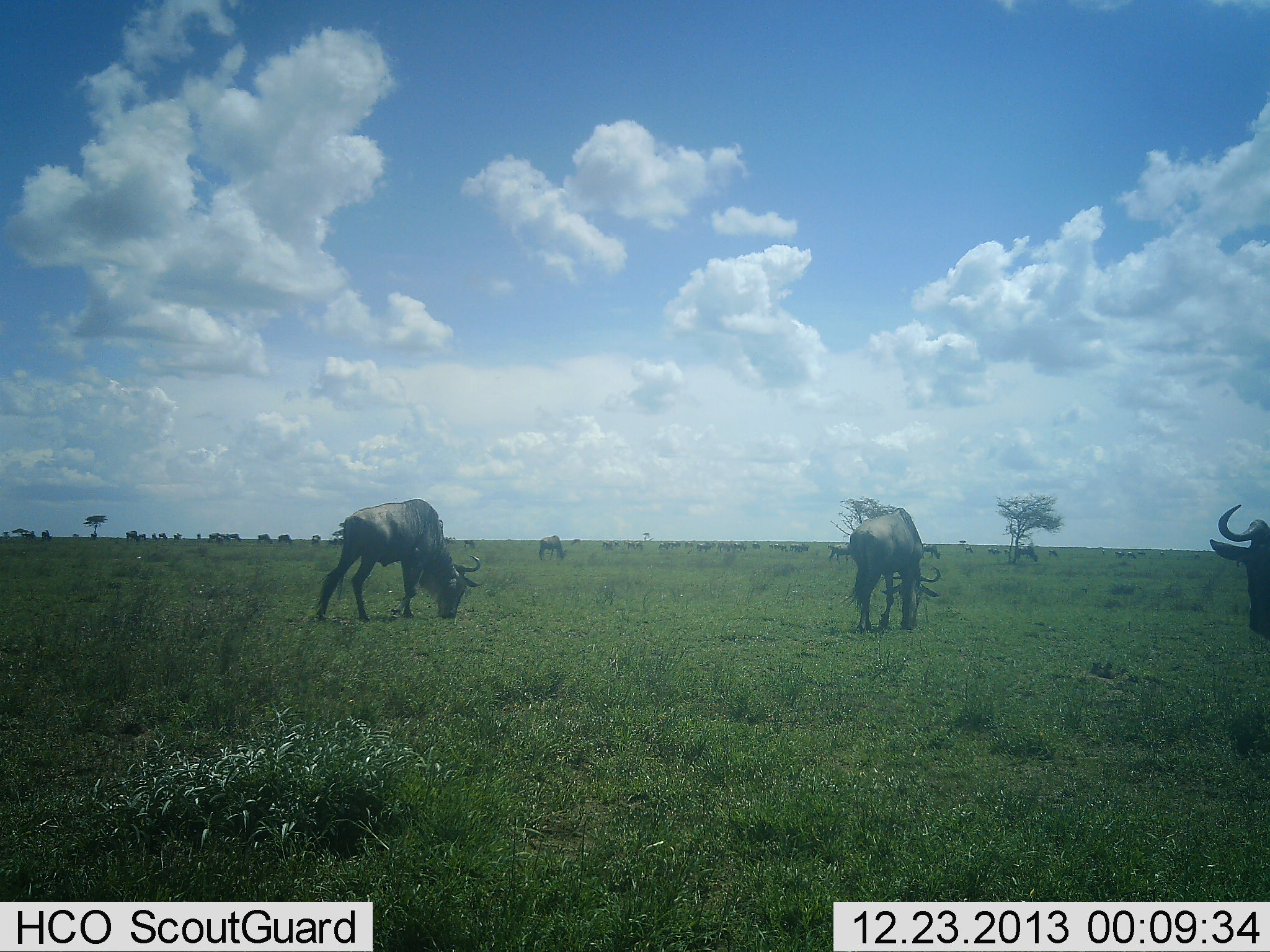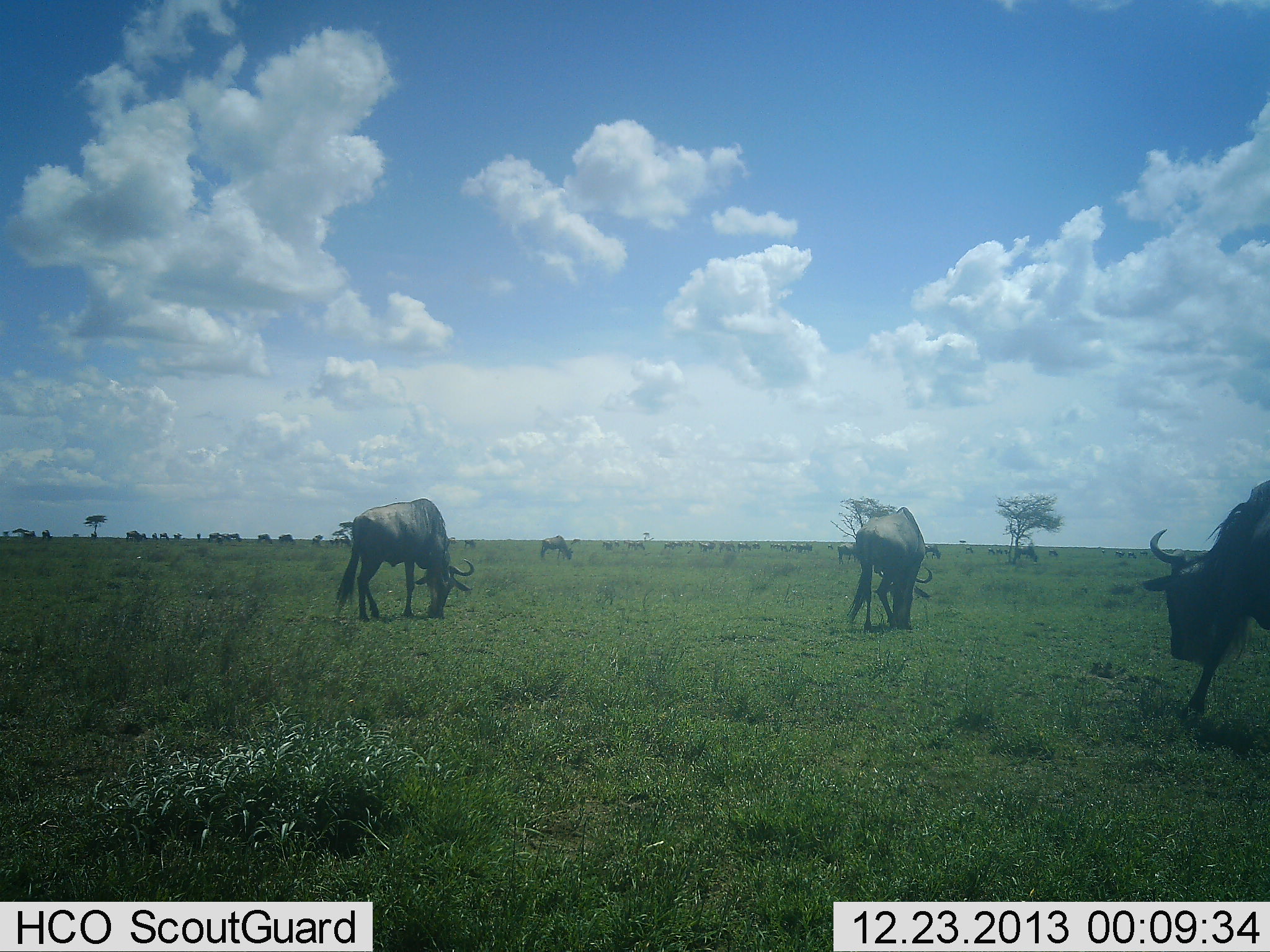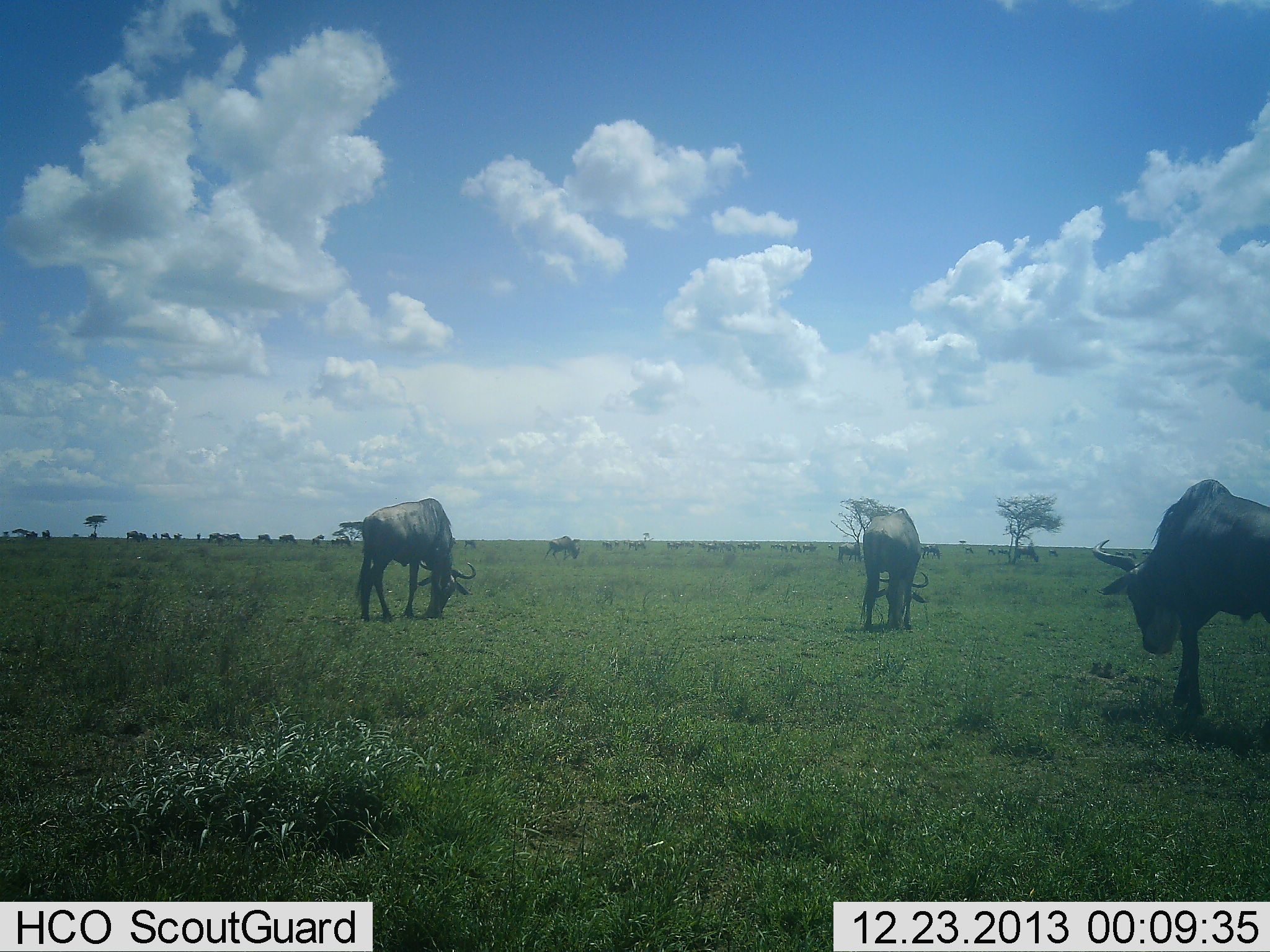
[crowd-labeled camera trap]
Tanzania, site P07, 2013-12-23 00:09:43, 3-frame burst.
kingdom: Animalia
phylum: Chordata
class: Mammalia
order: Artiodactyla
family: Bovidae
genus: Connochaetes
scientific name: Connochaetes taurinus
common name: blue wildebeest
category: wildebeest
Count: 11-50.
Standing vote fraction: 10%.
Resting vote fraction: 0%.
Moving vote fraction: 40%.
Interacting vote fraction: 0%.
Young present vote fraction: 0%.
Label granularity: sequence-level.